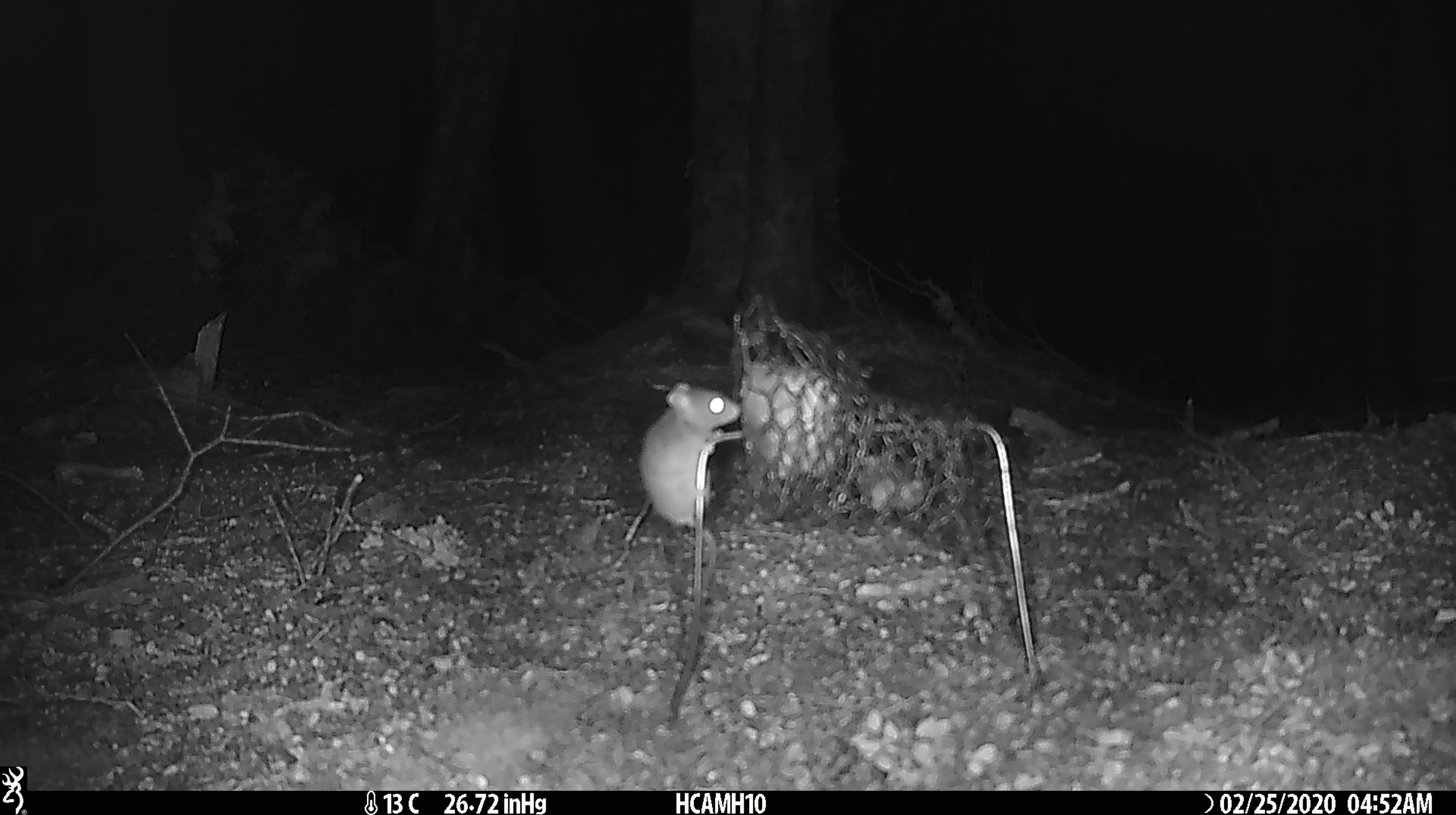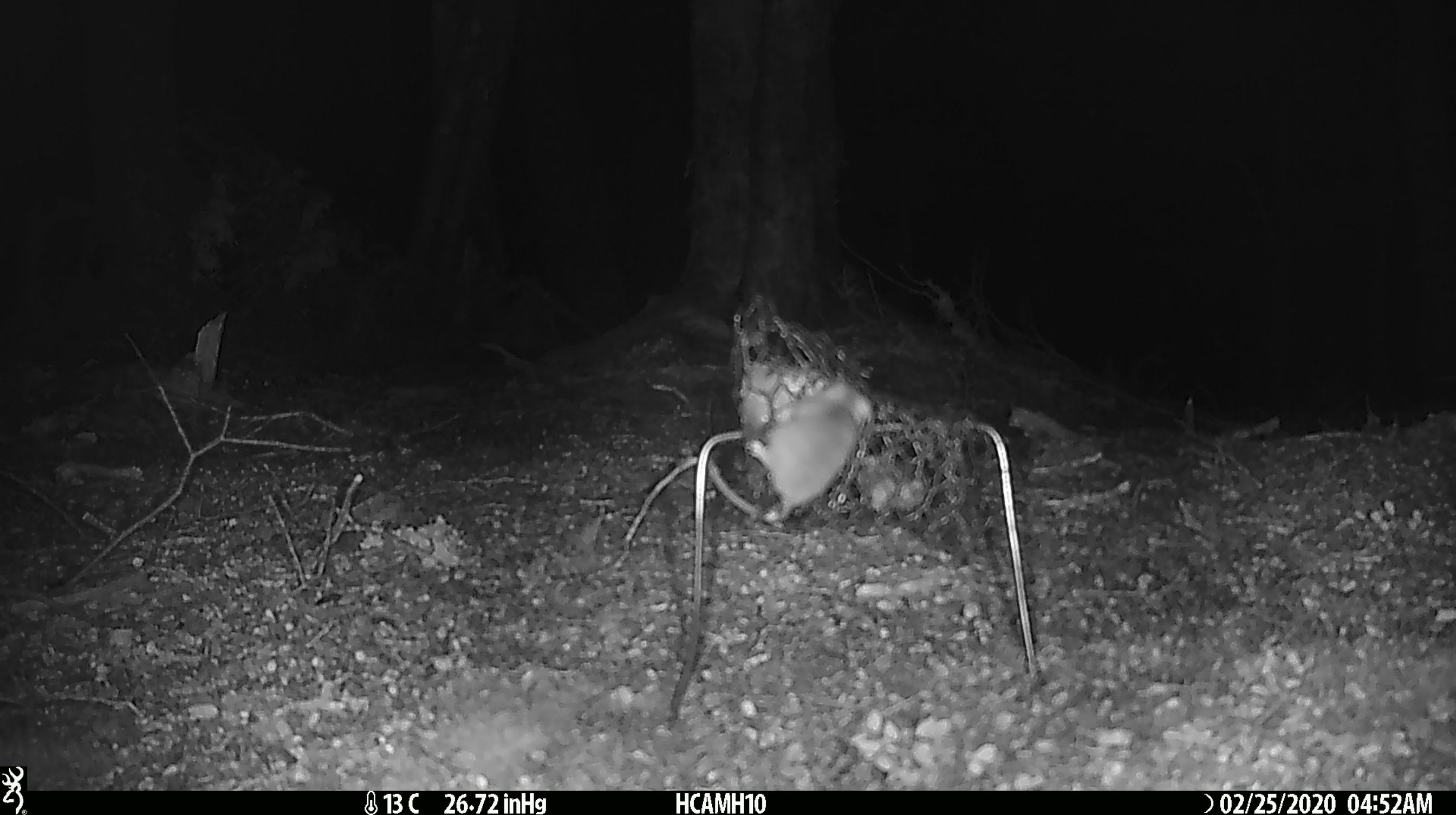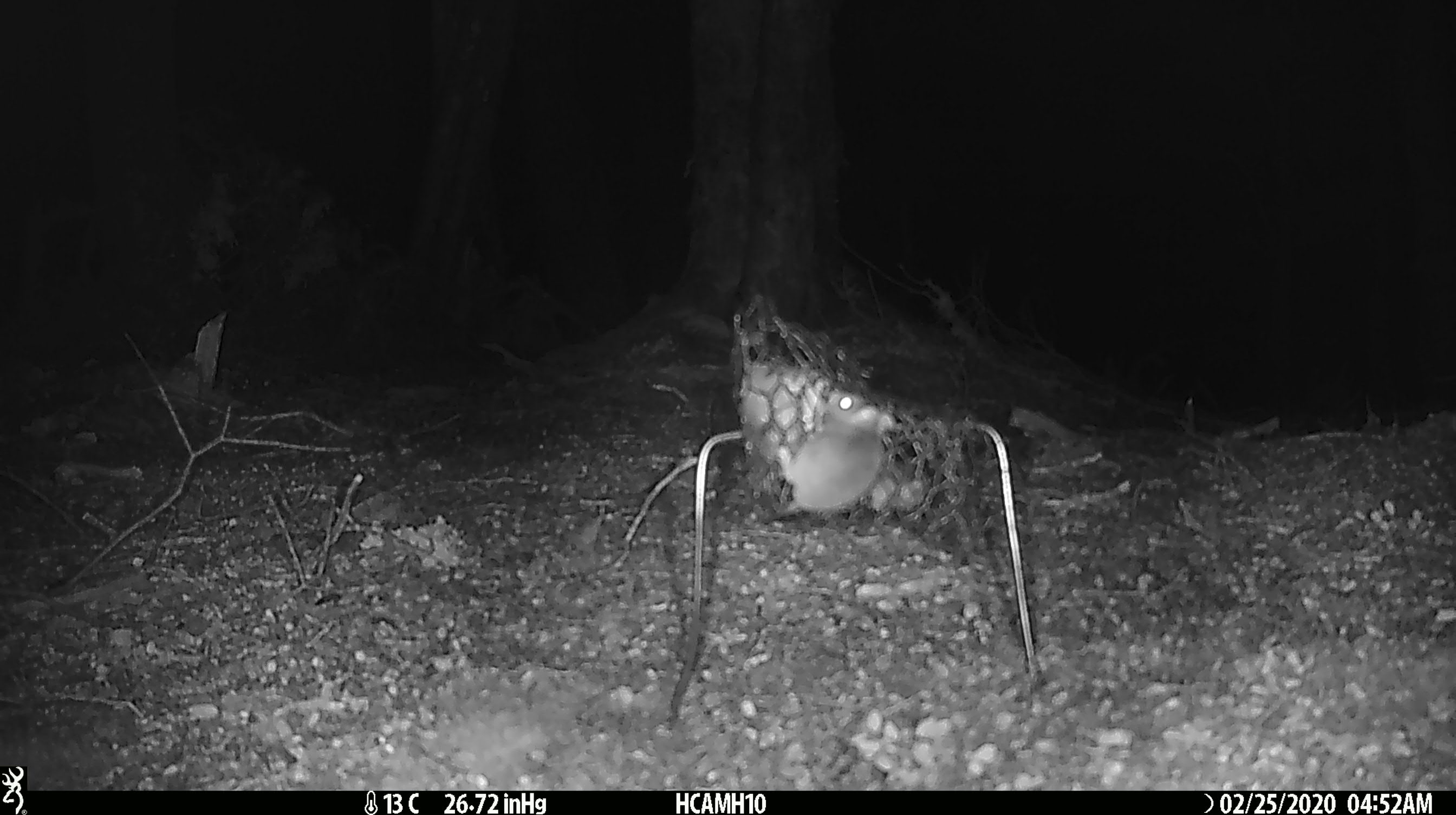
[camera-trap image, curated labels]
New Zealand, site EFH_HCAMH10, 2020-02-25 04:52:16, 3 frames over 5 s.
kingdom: Animalia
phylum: Chordata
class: Mammalia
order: Rodentia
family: Muridae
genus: Mus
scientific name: Mus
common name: mouse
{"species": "mouse (Mus)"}